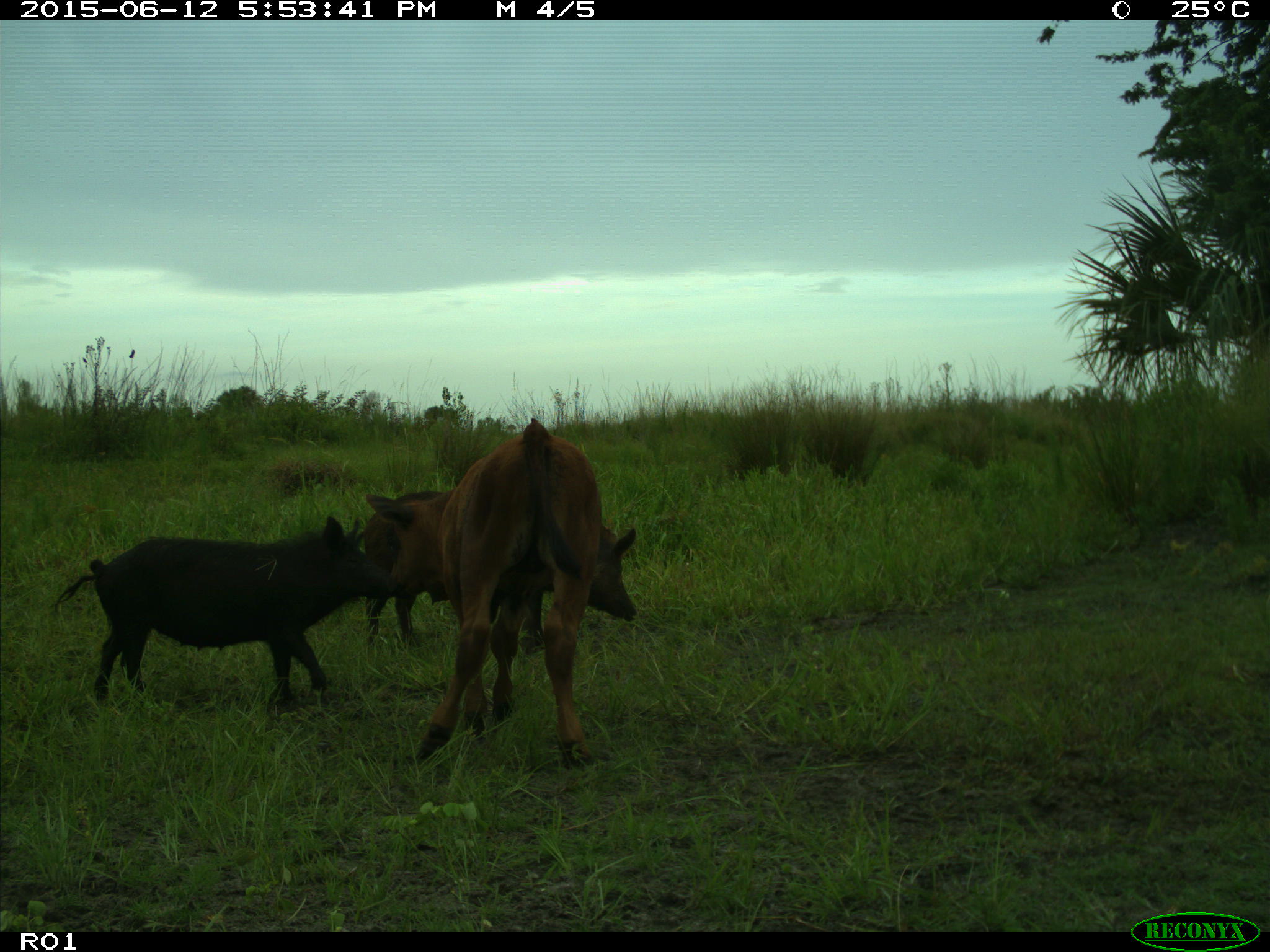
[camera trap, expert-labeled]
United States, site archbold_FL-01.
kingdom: Animalia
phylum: Chordata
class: Mammalia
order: Artiodactyla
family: Suidae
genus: Sus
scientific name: Sus scrofa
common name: wild boar